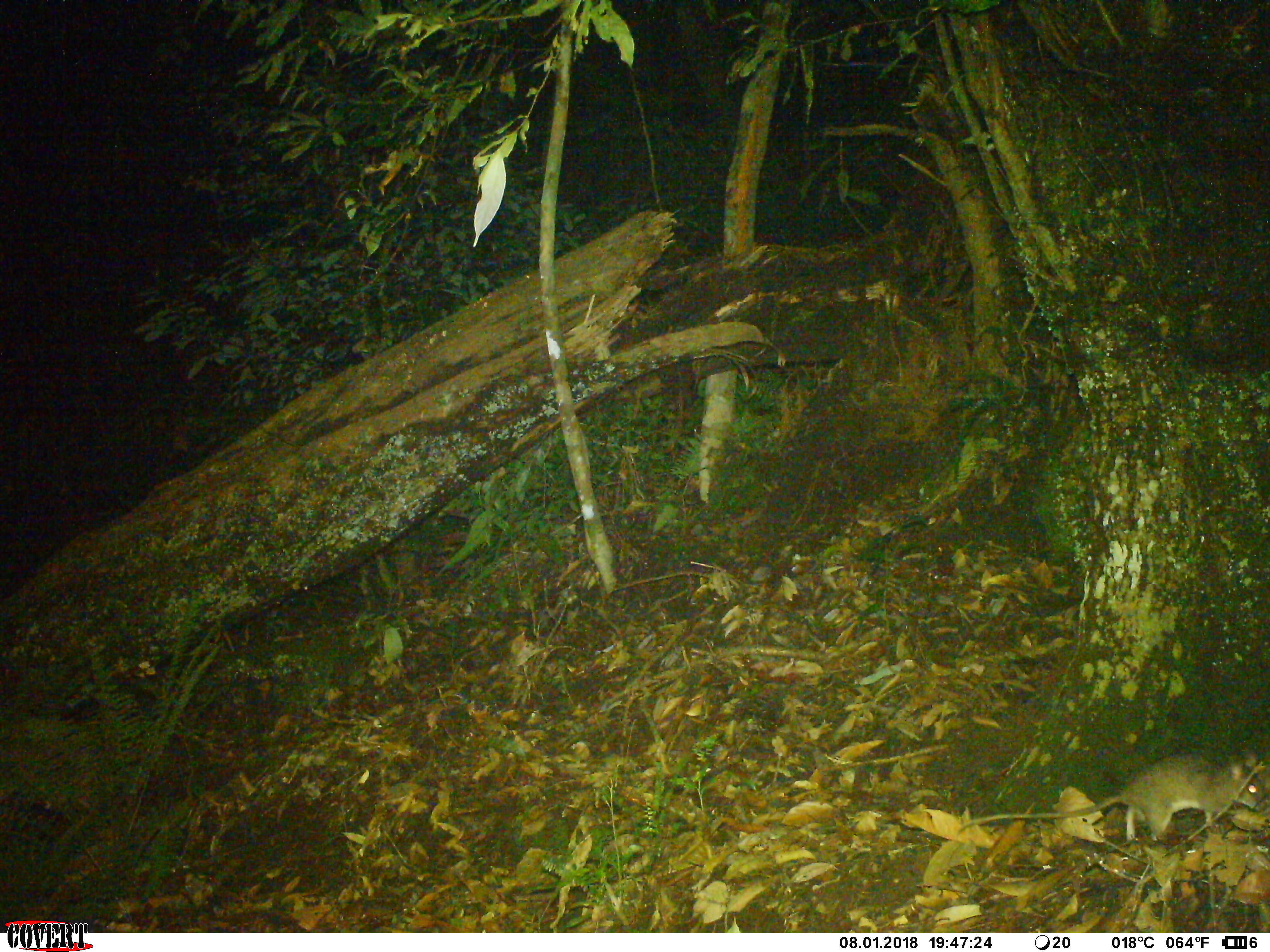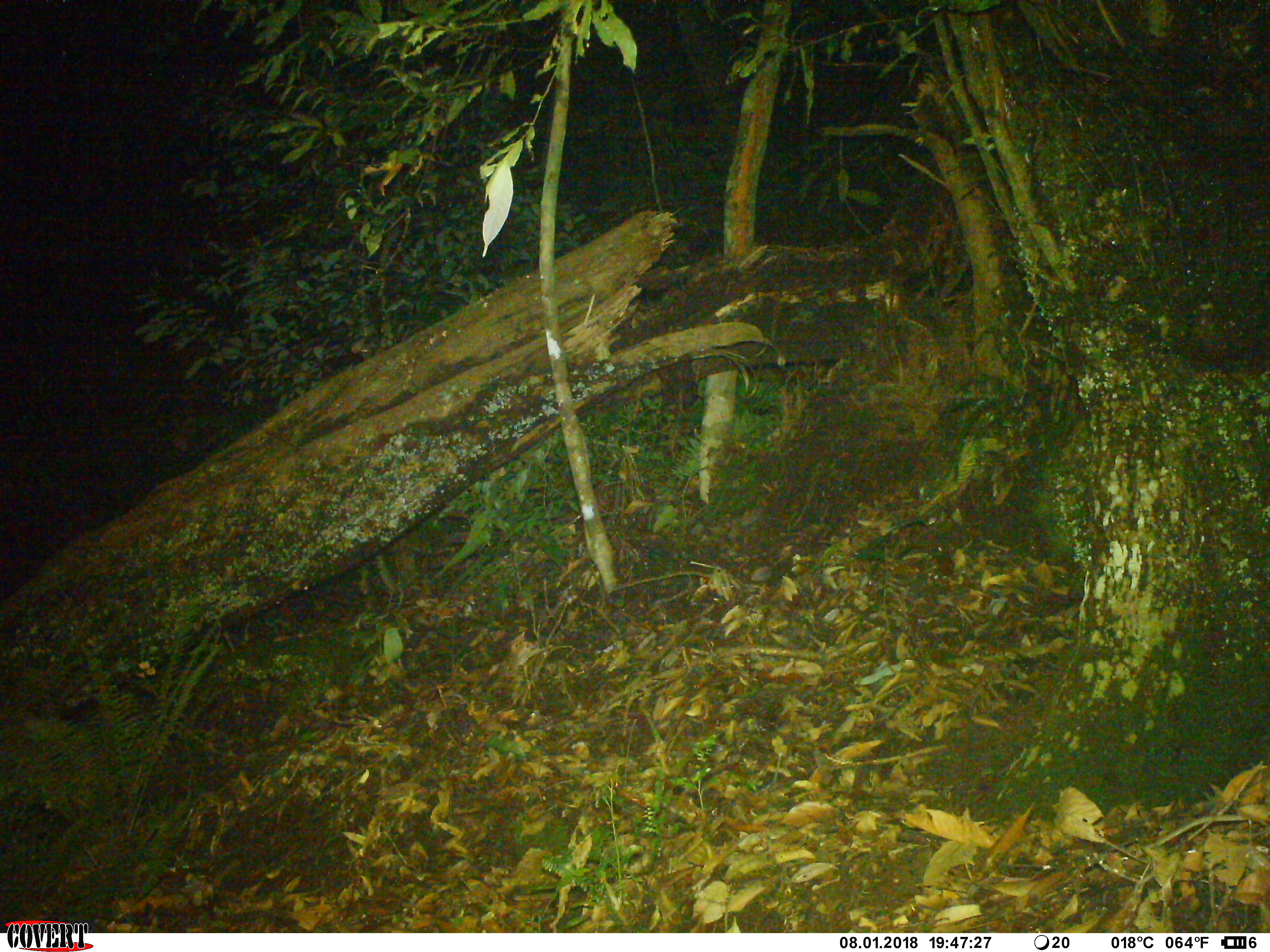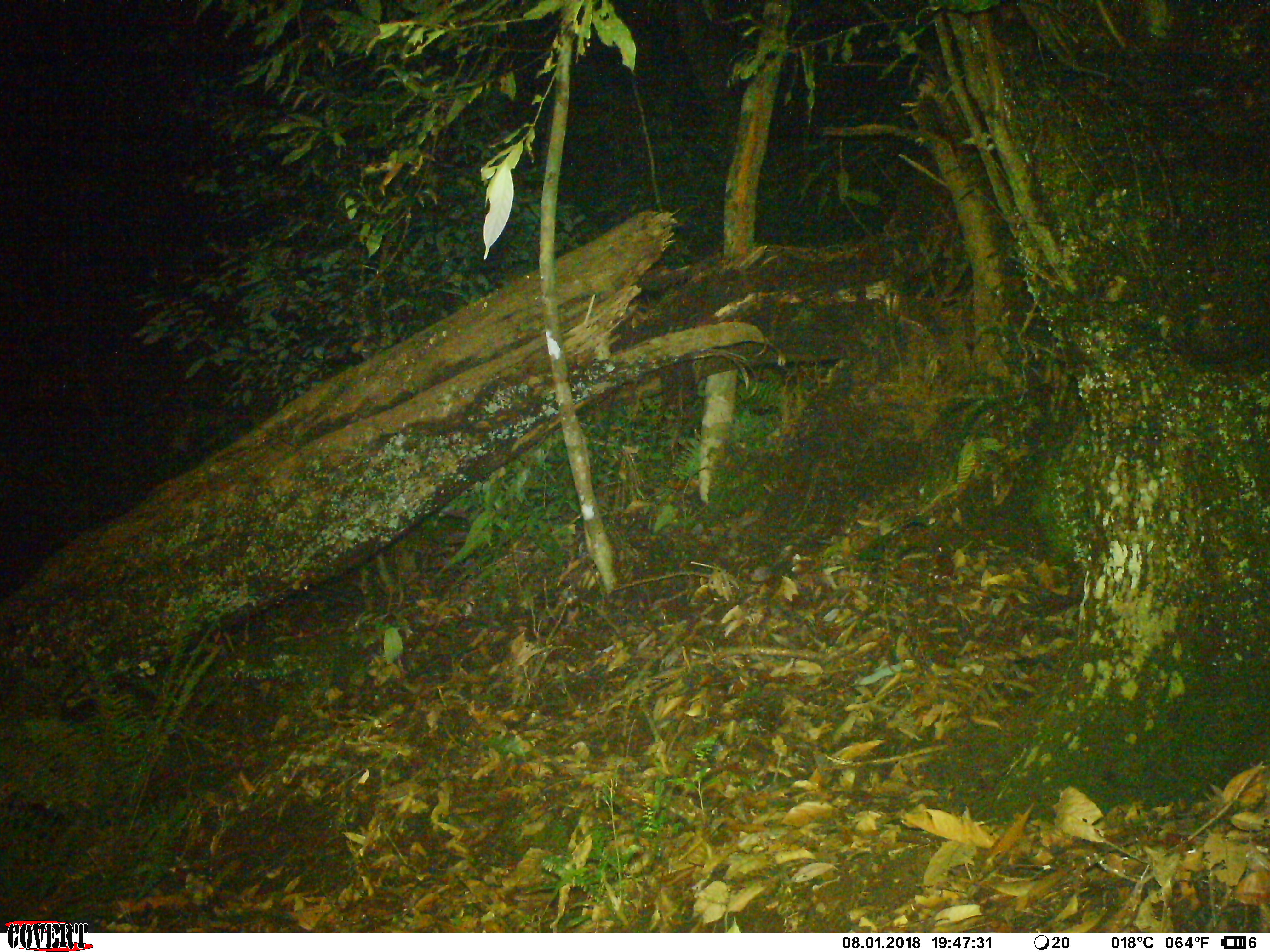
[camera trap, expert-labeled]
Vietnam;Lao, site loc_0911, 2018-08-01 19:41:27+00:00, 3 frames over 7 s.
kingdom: Animalia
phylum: Chordata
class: Mammalia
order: Rodentia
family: Muridae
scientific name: Muridae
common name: old-world mice and rats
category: unidentified murid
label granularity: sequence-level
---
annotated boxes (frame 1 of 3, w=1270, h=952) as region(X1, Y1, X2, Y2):
unidentified murid: region(957, 754, 1263, 843)